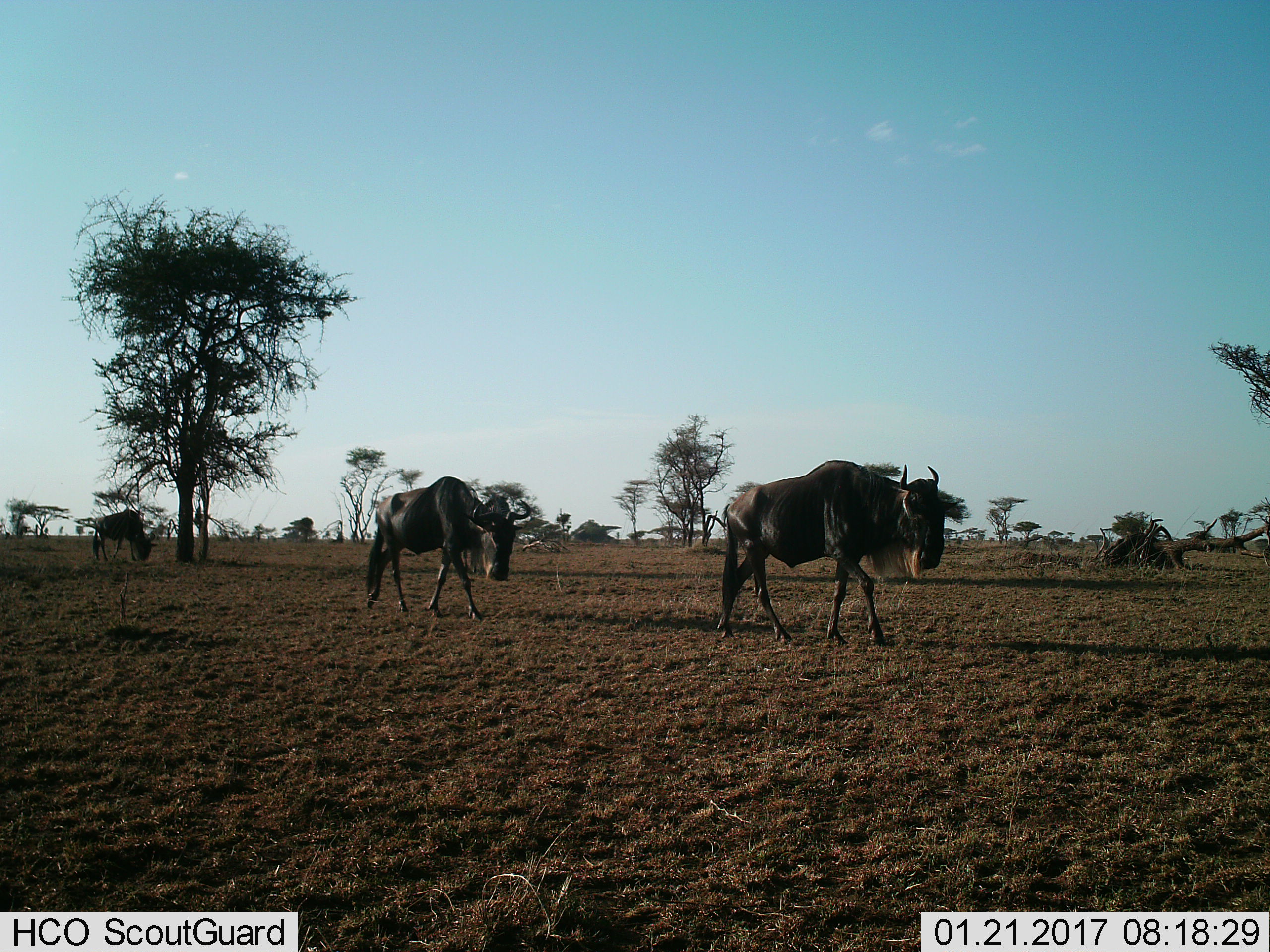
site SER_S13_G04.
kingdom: Animalia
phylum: Chordata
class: Mammalia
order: Artiodactyla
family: Bovidae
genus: Connochaetes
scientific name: Connochaetes taurinus taurinus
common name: blue wildebeest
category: wildebeestblue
Wildebeestblue (blue wildebeest) (Connochaetes taurinus taurinus), count 3. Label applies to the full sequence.